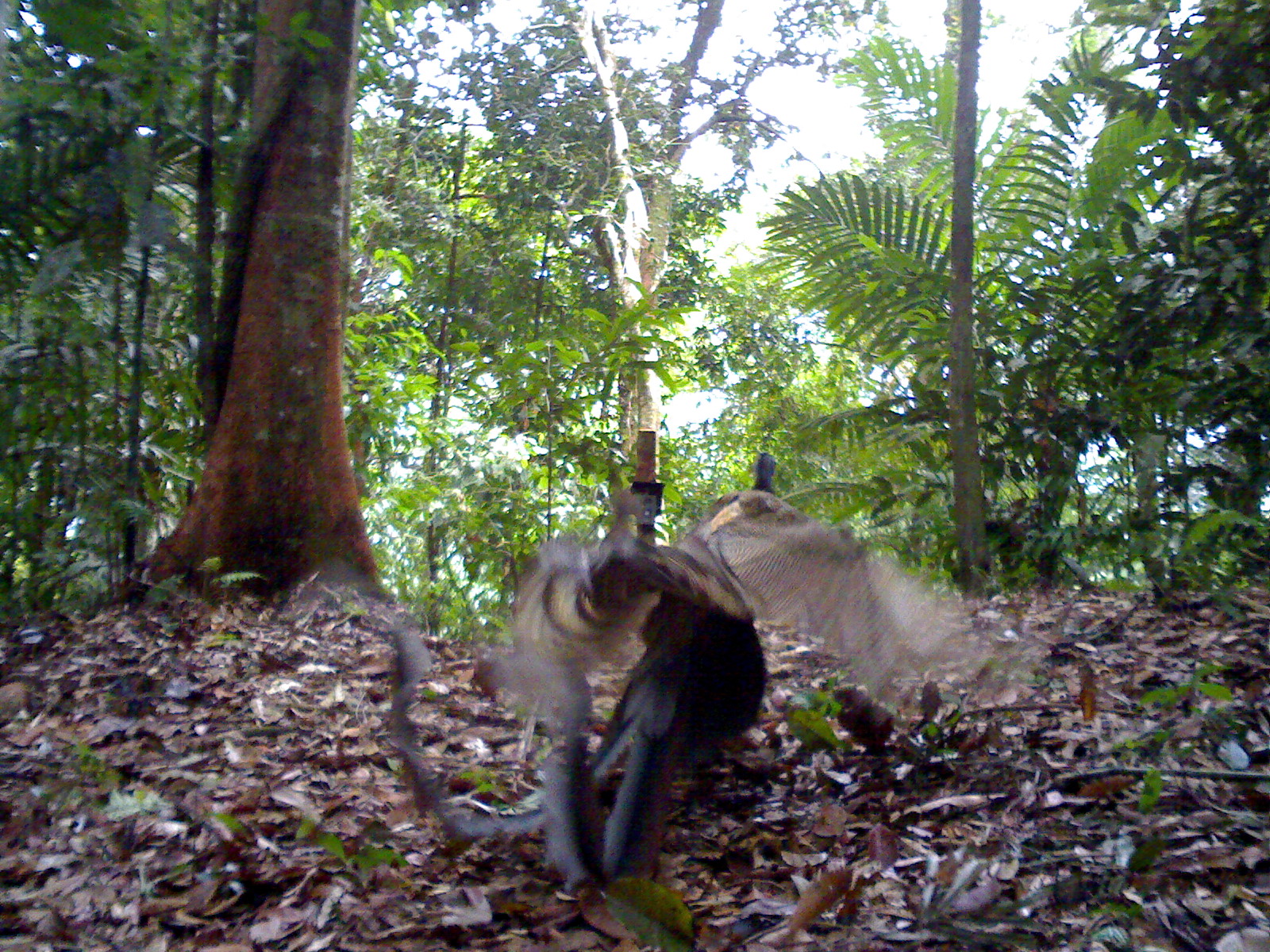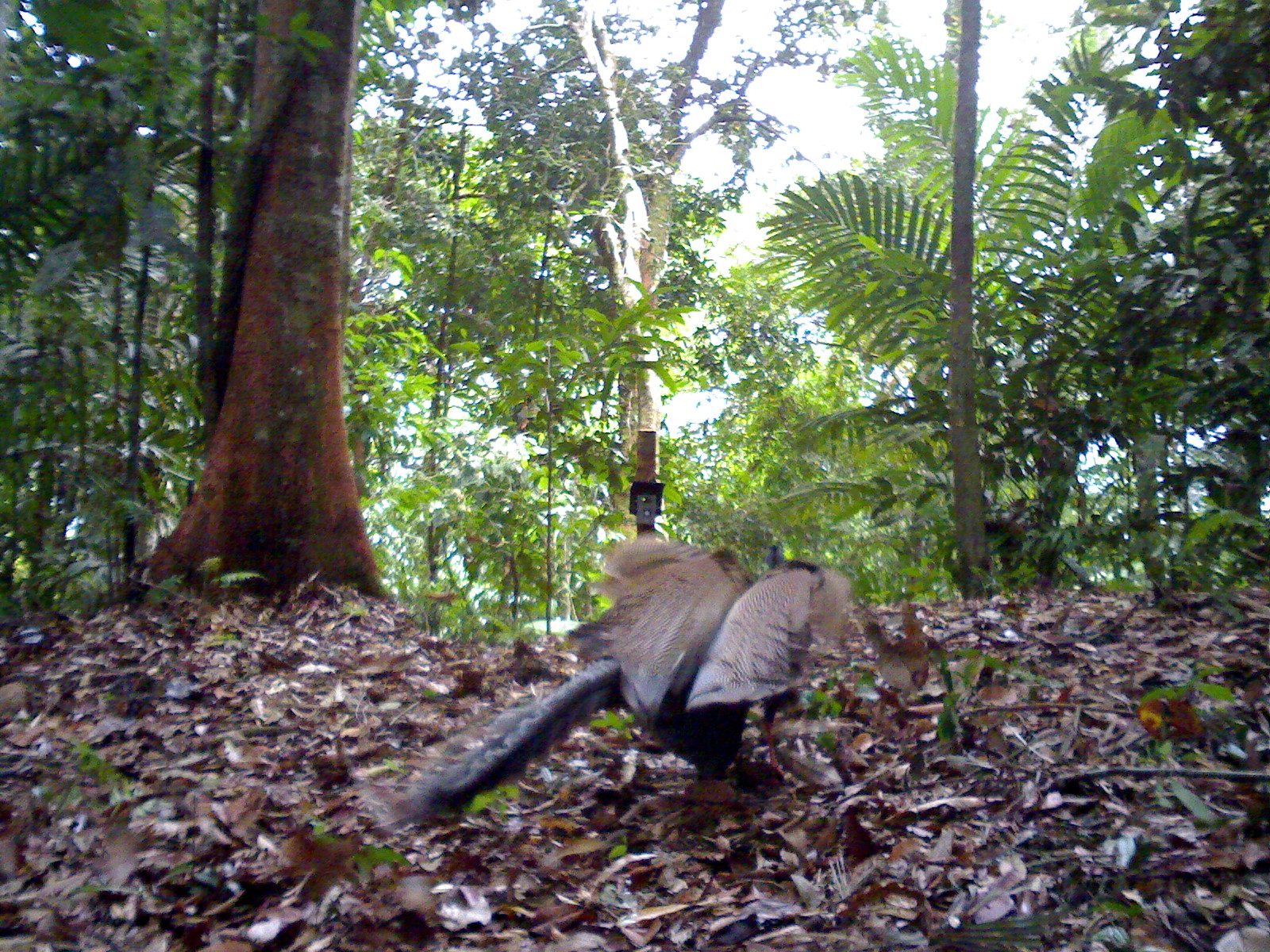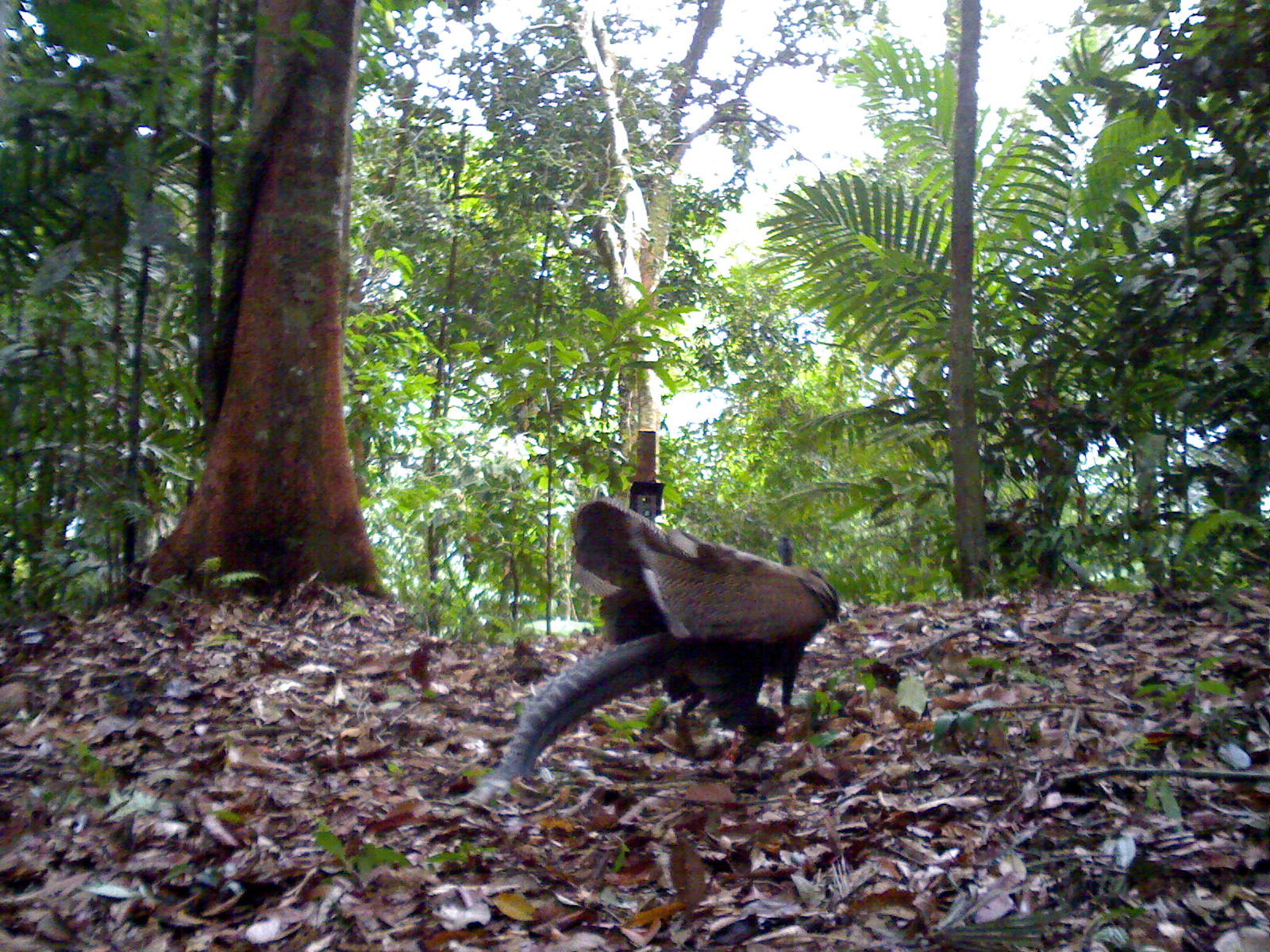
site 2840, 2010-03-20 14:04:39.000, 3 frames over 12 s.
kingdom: Animalia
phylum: Chordata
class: Aves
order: Galliformes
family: Phasianidae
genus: Argusianus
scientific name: Argusianus argus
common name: great argus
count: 1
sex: female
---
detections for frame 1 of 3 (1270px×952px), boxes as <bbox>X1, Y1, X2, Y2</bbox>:
argusianus argus: <bbox>382, 446, 1002, 907</bbox>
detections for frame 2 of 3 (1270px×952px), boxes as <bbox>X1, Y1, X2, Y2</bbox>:
argusianus argus: <bbox>382, 532, 850, 835</bbox>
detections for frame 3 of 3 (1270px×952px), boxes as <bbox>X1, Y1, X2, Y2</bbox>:
argusianus argus: <bbox>460, 490, 841, 798</bbox>